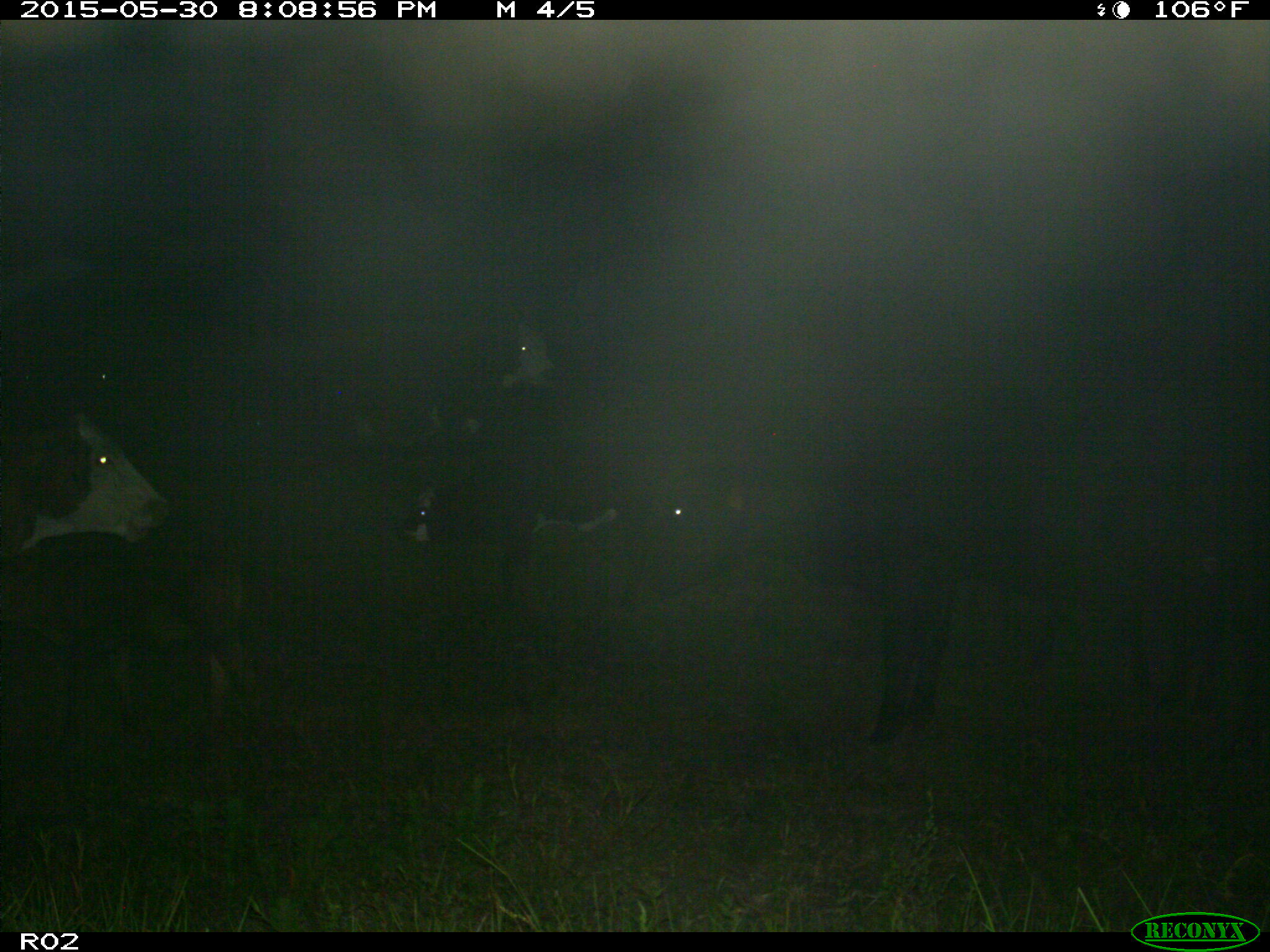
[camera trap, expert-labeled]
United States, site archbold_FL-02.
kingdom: Animalia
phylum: Chordata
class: Mammalia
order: Artiodactyla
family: Bovidae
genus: Bos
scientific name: Bos taurus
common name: domestic cow